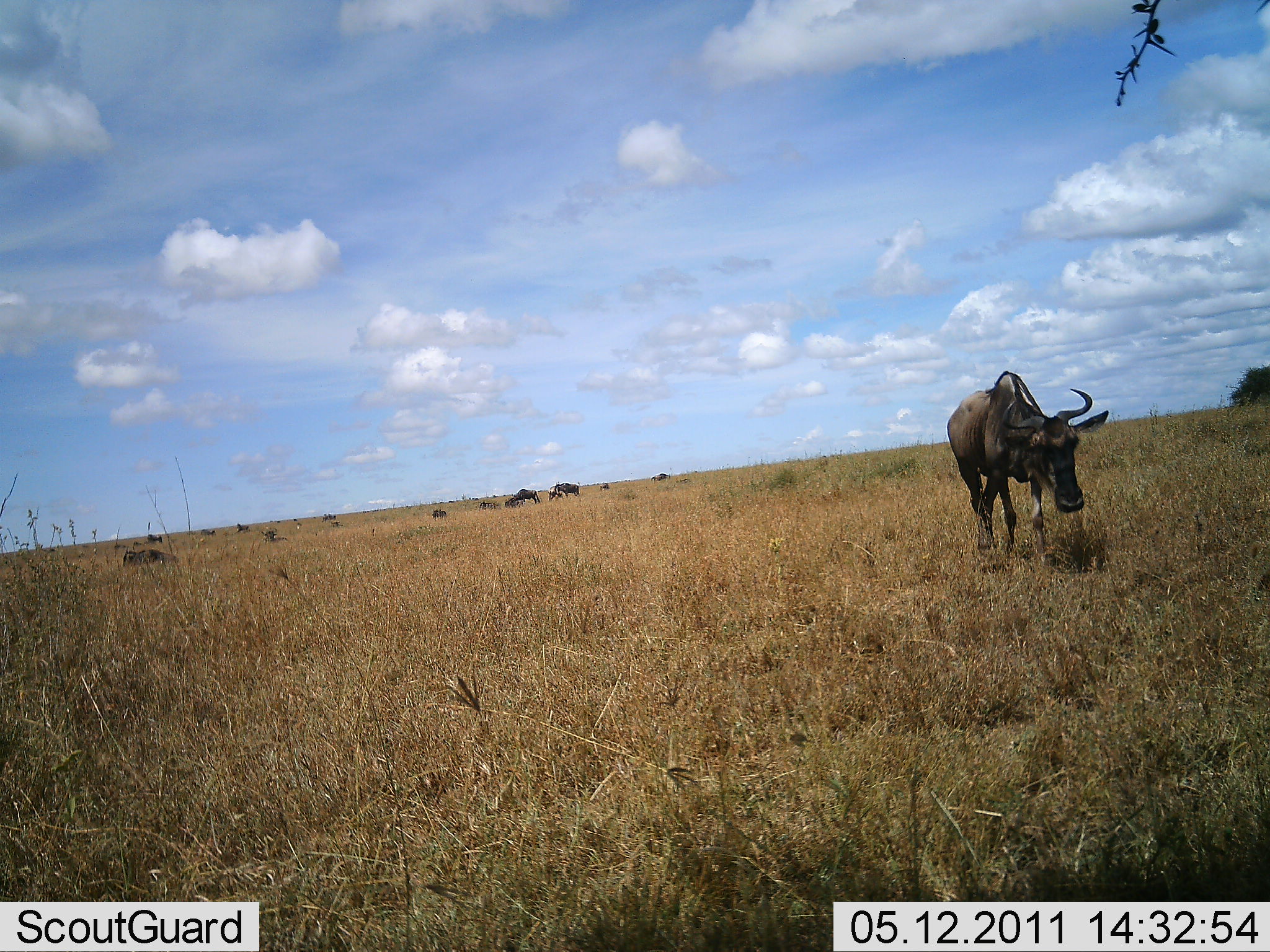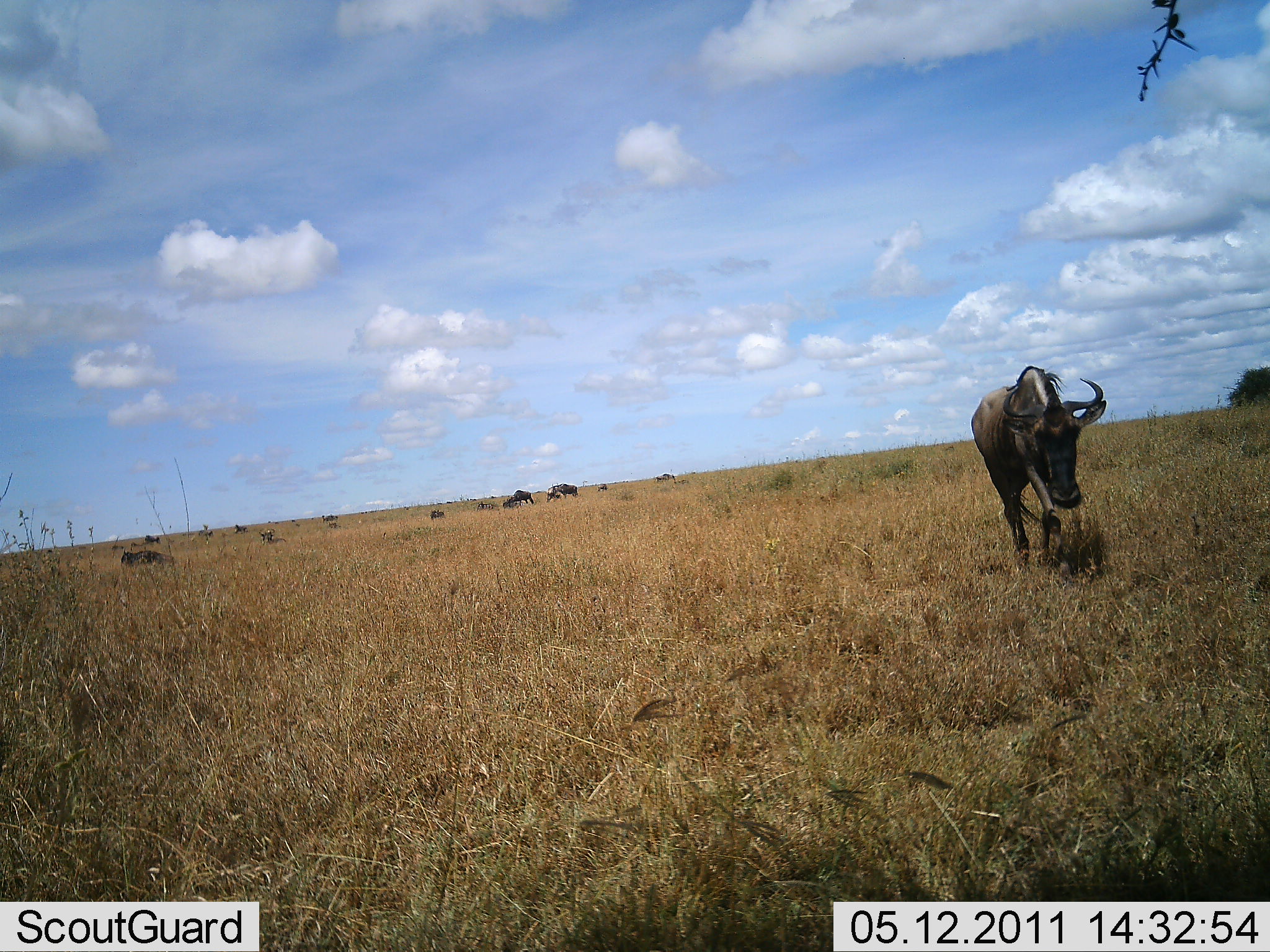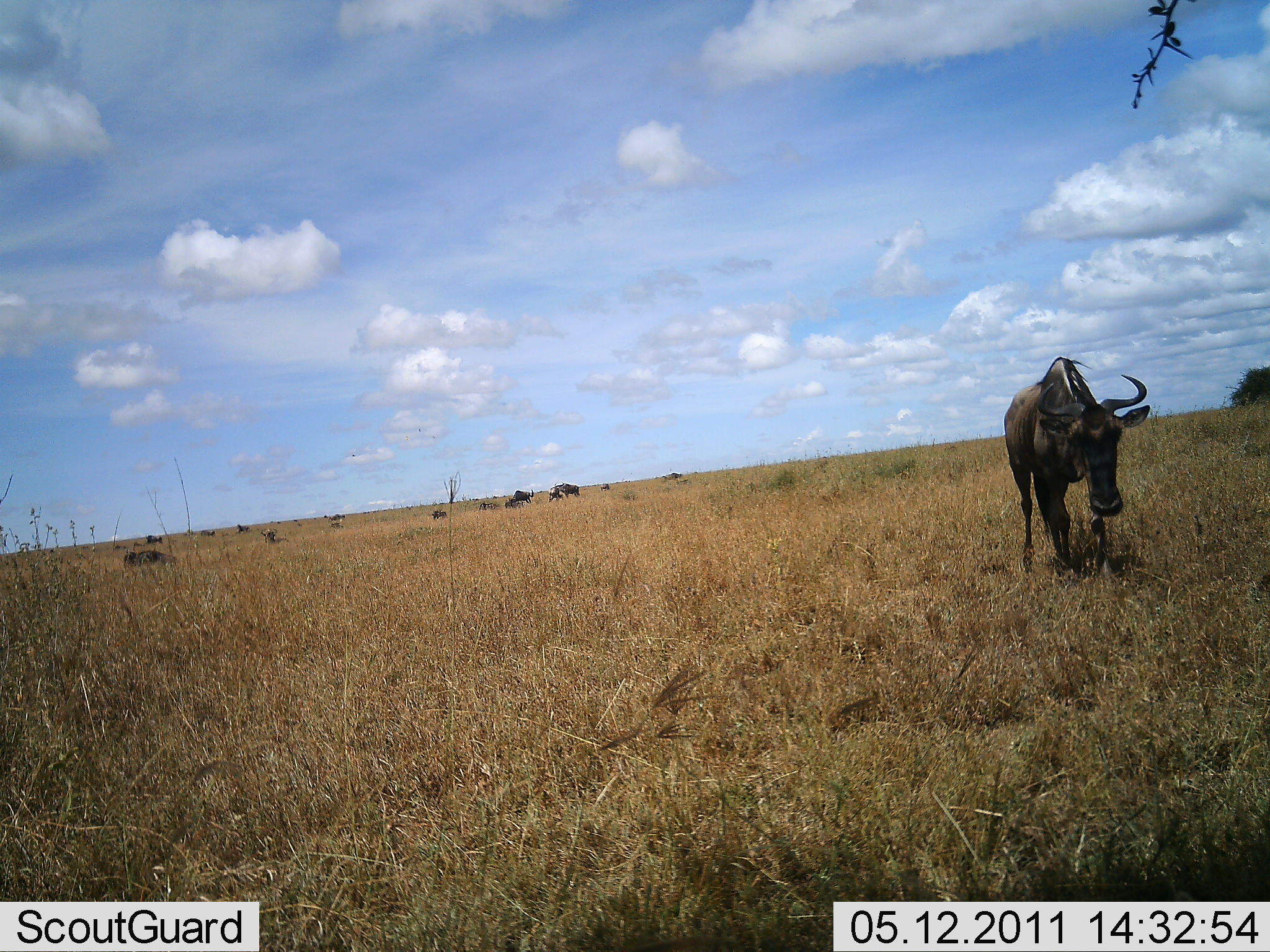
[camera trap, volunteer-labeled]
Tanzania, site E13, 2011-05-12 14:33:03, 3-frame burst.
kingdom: Animalia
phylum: Chordata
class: Mammalia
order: Artiodactyla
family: Bovidae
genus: Connochaetes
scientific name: Connochaetes taurinus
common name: blue wildebeest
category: wildebeest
Wildebeest (blue wildebeest) (Connochaetes taurinus), count 11-50. Behavior (volunteer vote fractions): standing 25%, resting 25%, moving 83%, interacting 0%. Young present (vote fraction): 0%. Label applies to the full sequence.